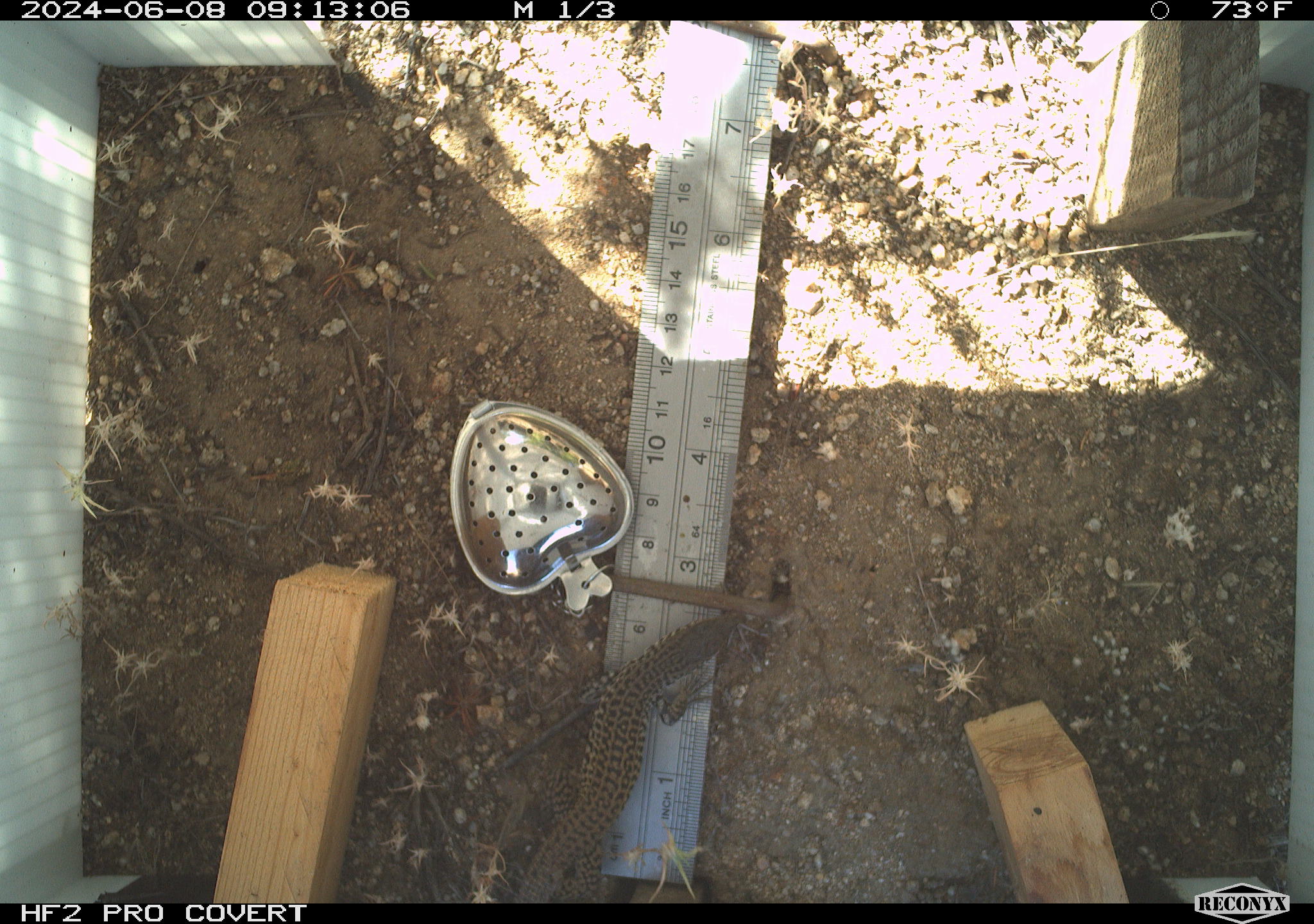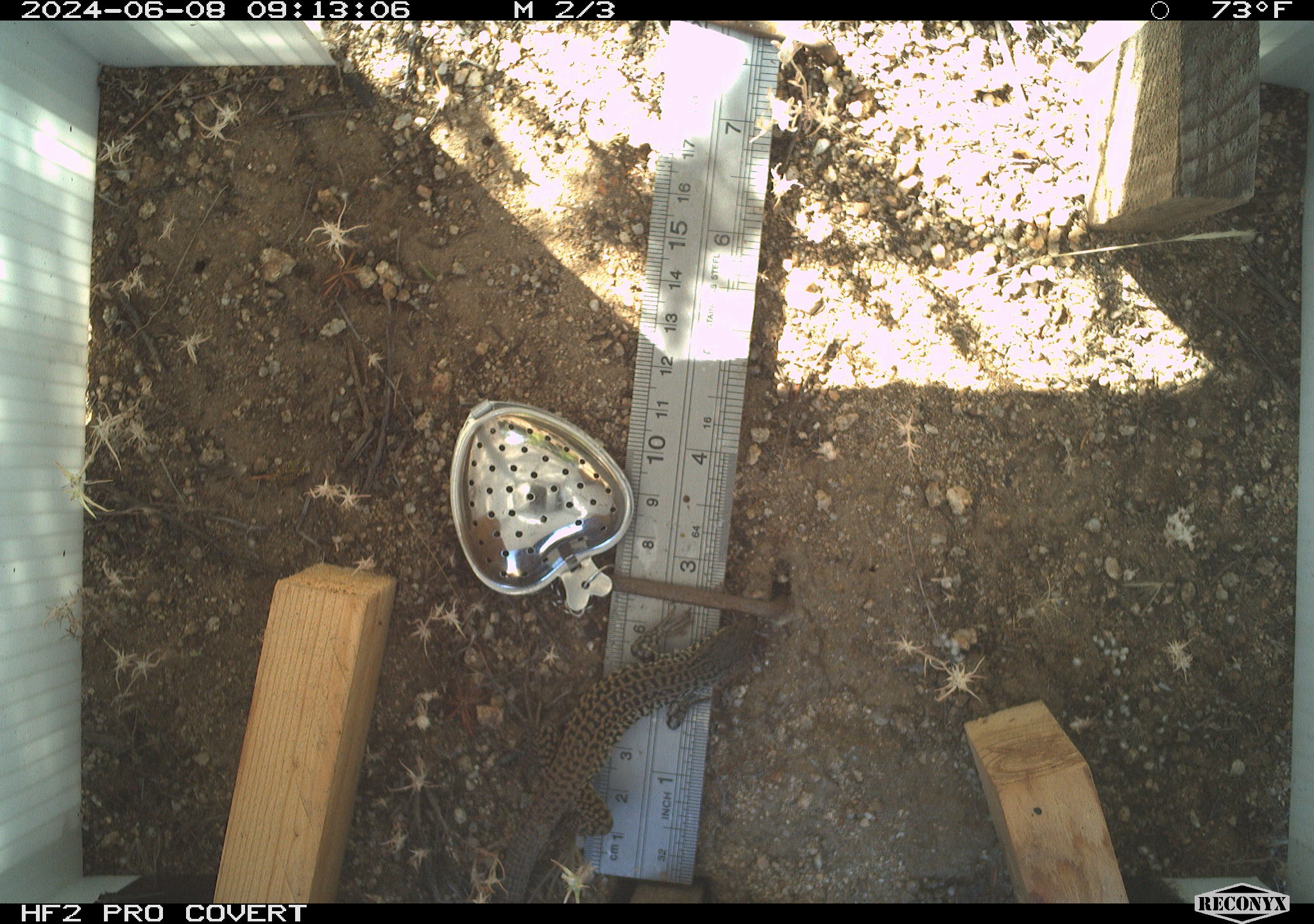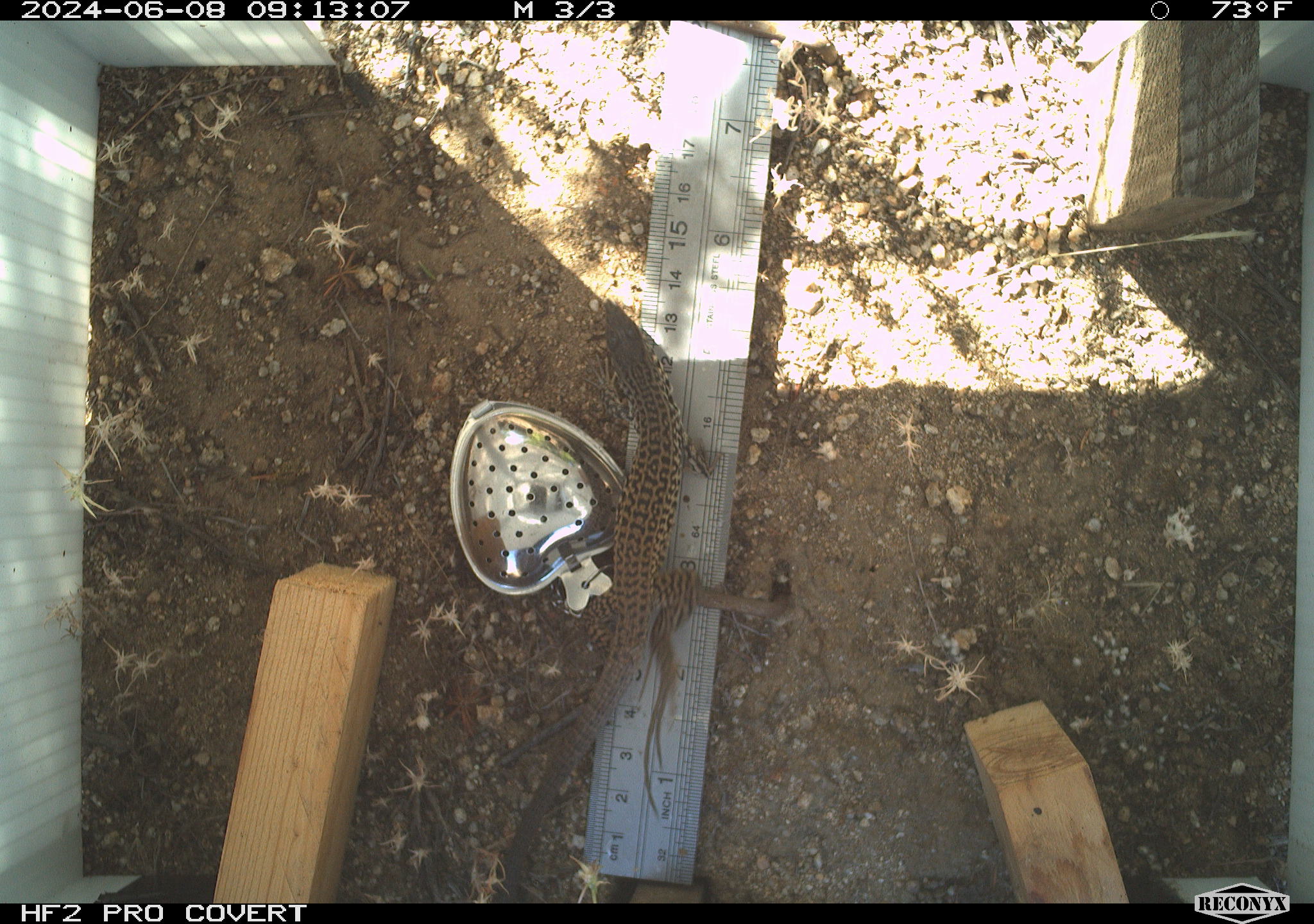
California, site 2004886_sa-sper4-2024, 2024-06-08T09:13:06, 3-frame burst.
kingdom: Animalia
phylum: Chordata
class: Reptilia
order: Squamata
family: Teiidae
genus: Aspidoscelis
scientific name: Aspidoscelis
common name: whiptail lizards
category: aspidoscelis species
Aspidoscelis species (whiptail lizards) (Aspidoscelis).